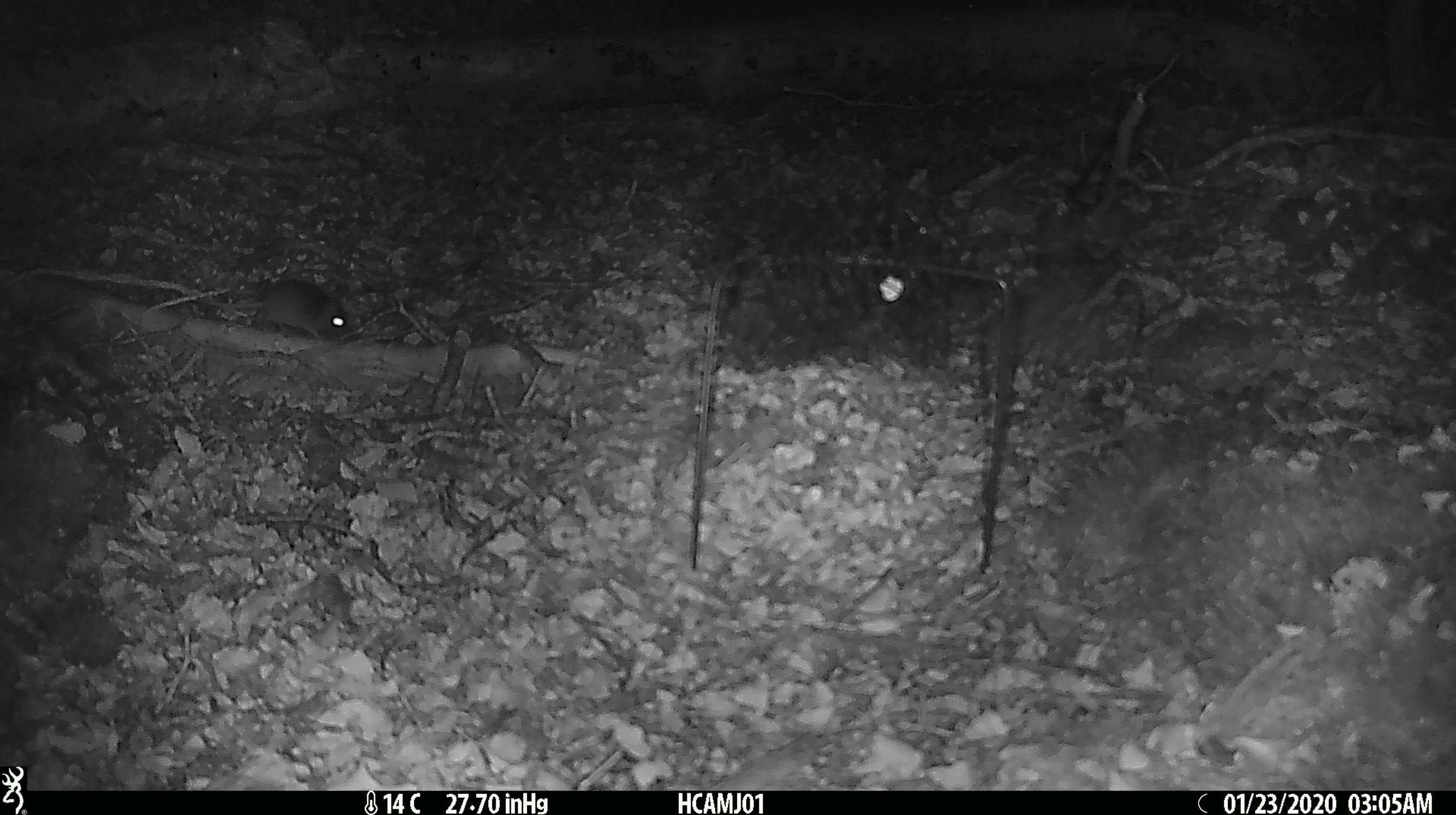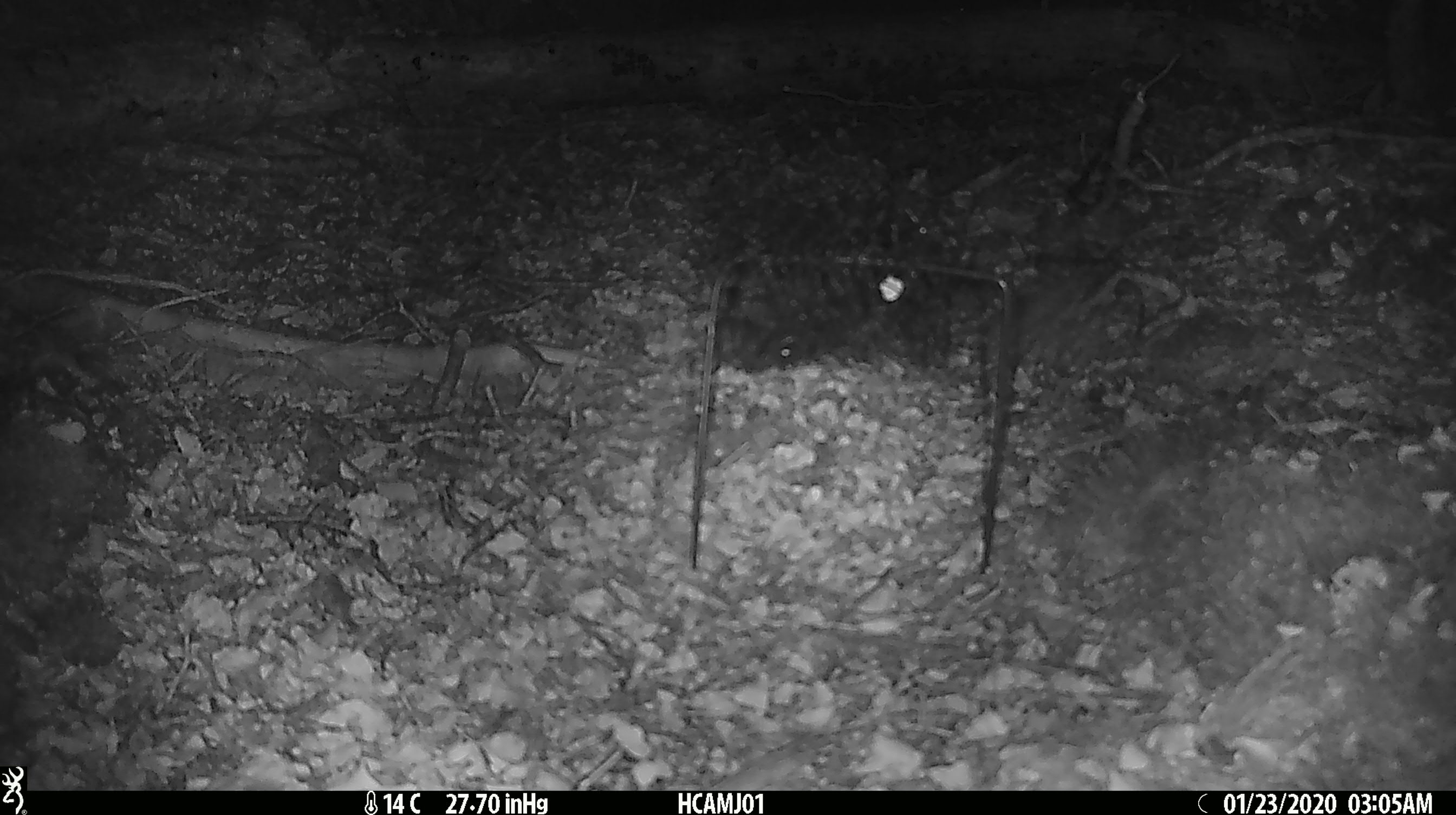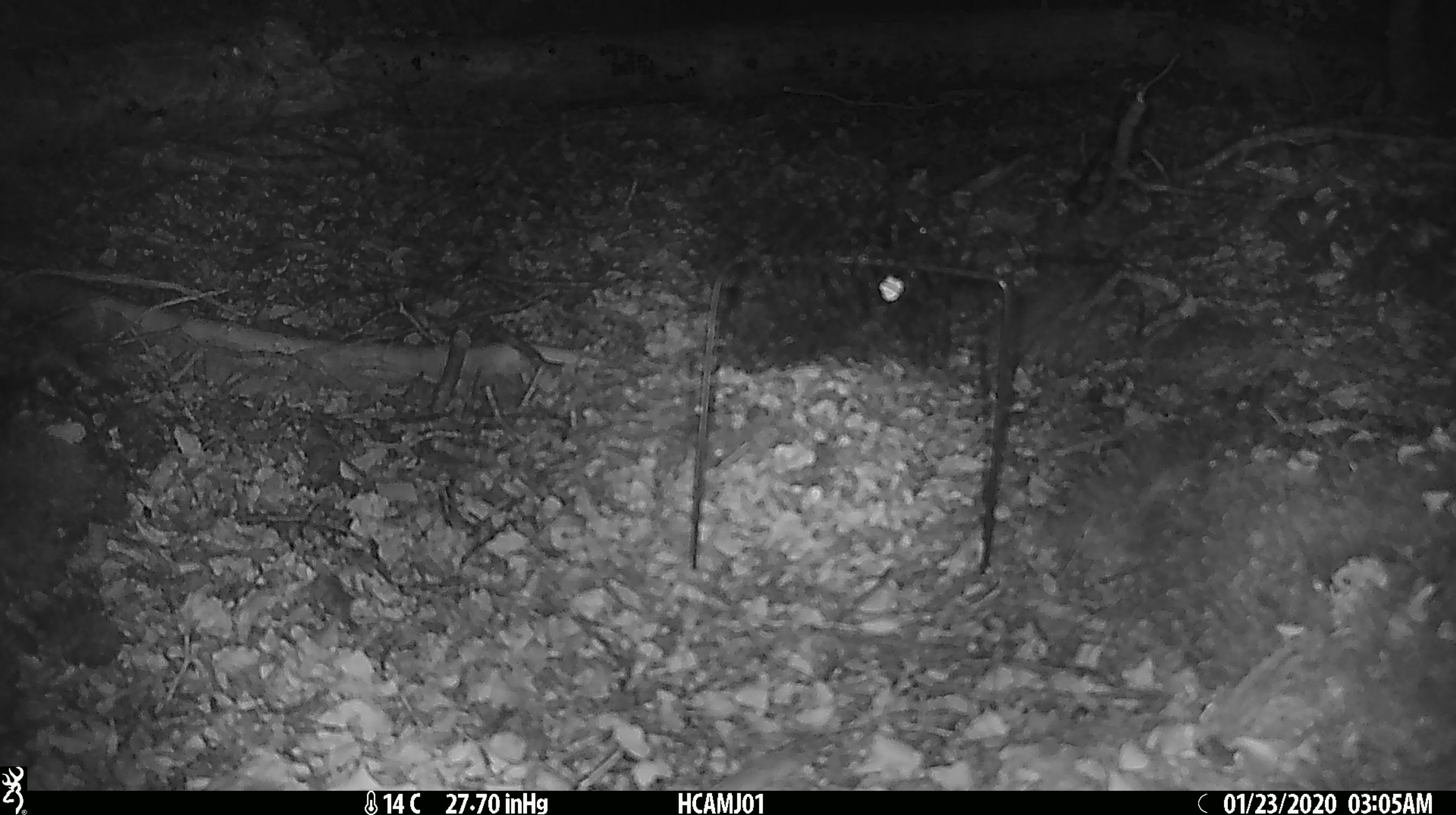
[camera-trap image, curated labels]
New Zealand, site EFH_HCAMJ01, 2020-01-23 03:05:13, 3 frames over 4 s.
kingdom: Animalia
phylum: Chordata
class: Mammalia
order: Rodentia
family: Muridae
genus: Mus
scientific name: Mus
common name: mouse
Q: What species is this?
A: Mouse (Mus).